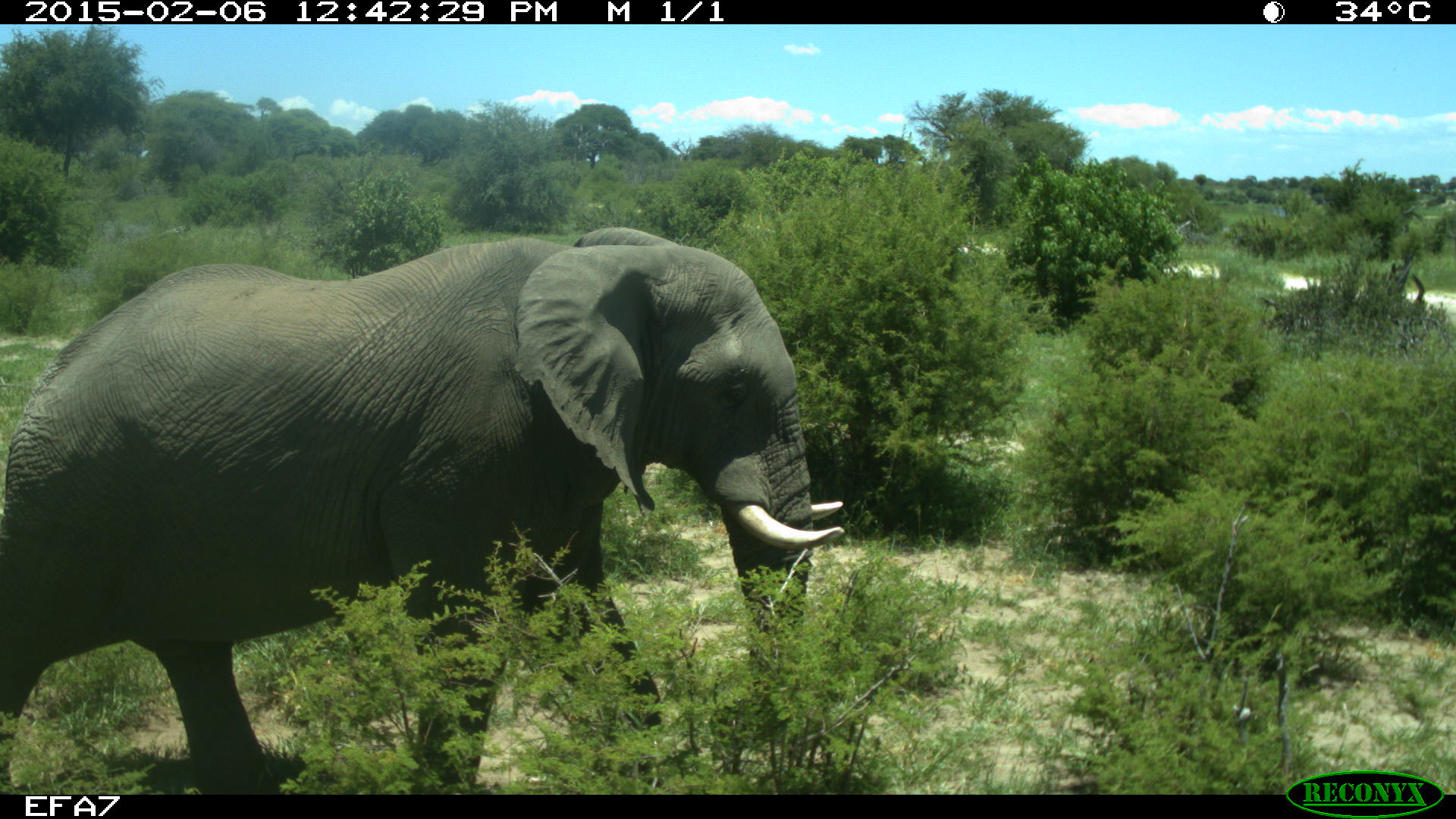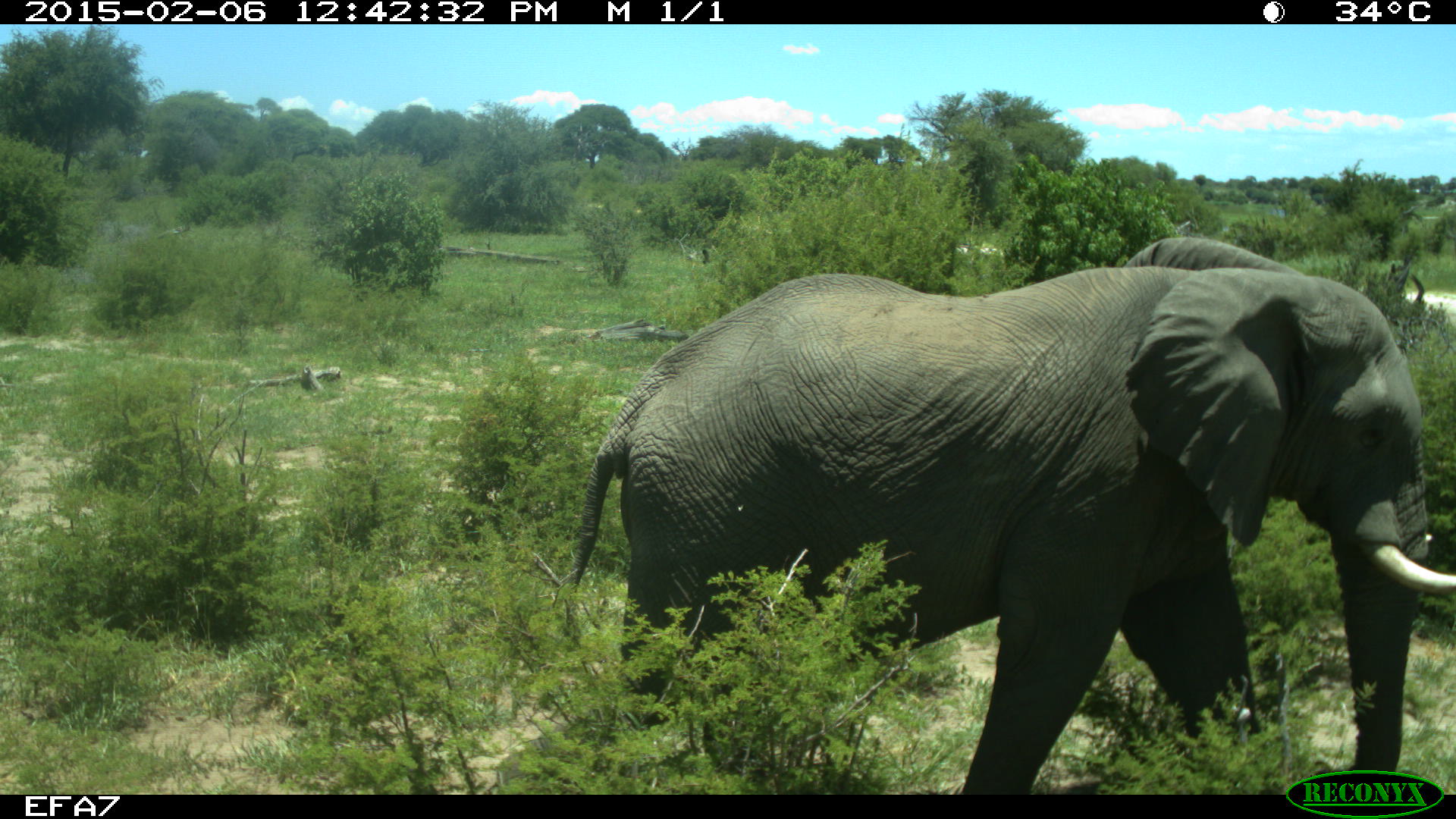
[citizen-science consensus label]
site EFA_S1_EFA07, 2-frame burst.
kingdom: Animalia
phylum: Chordata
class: Mammalia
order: Proboscidea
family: Elephantidae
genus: Loxodonta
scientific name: Loxodonta africana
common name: african bush elephant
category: elephant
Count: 1.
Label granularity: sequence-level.